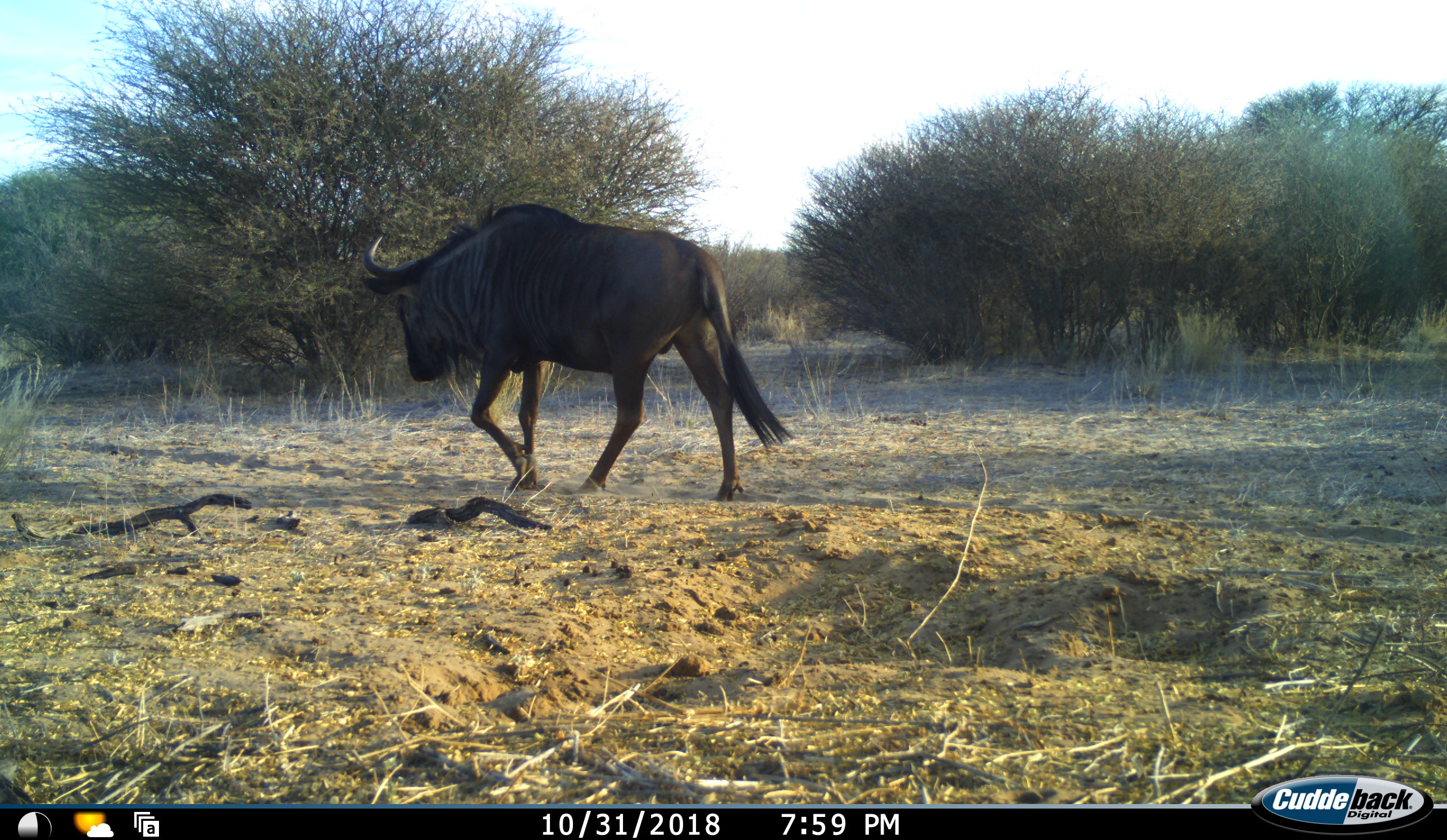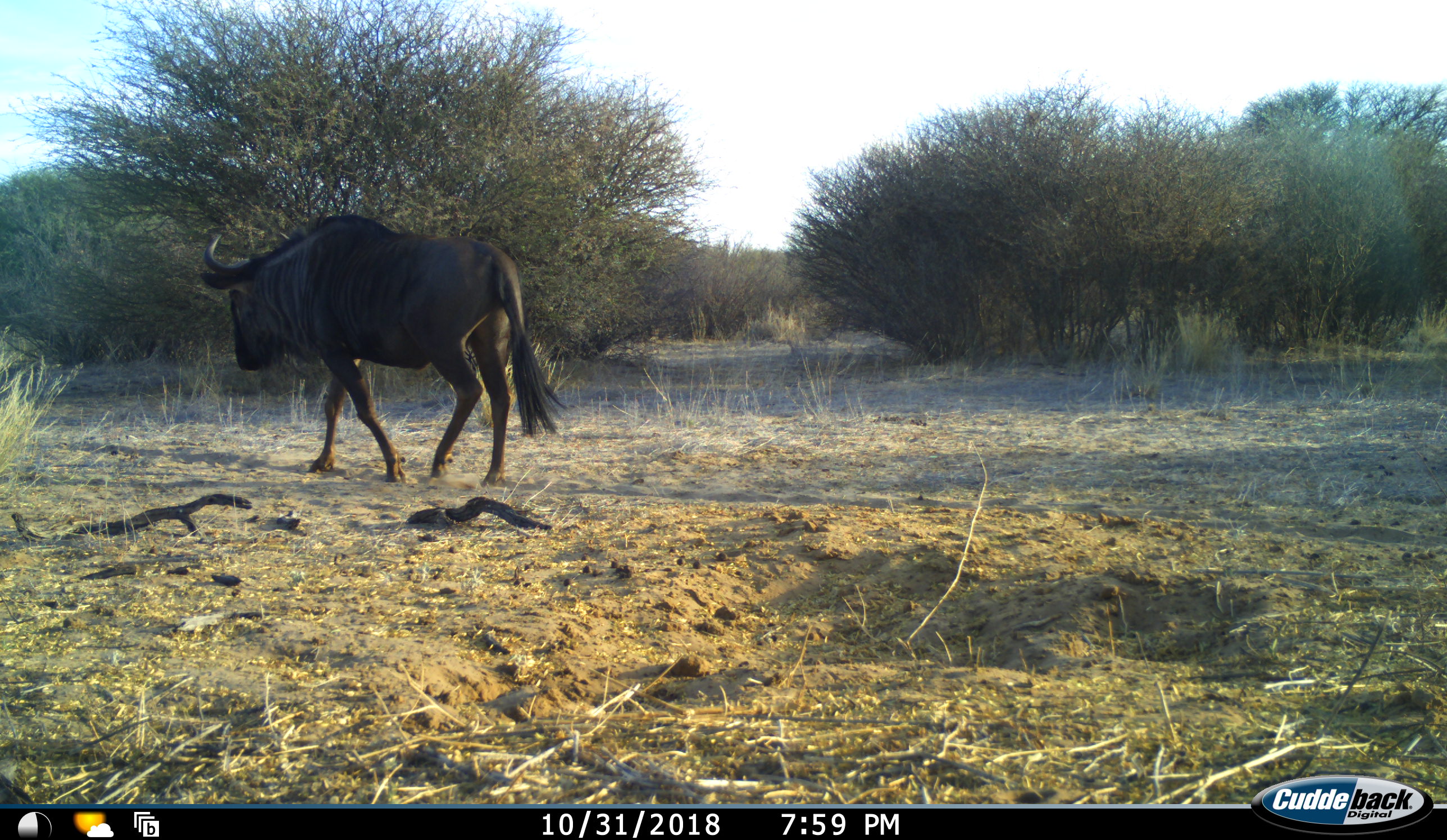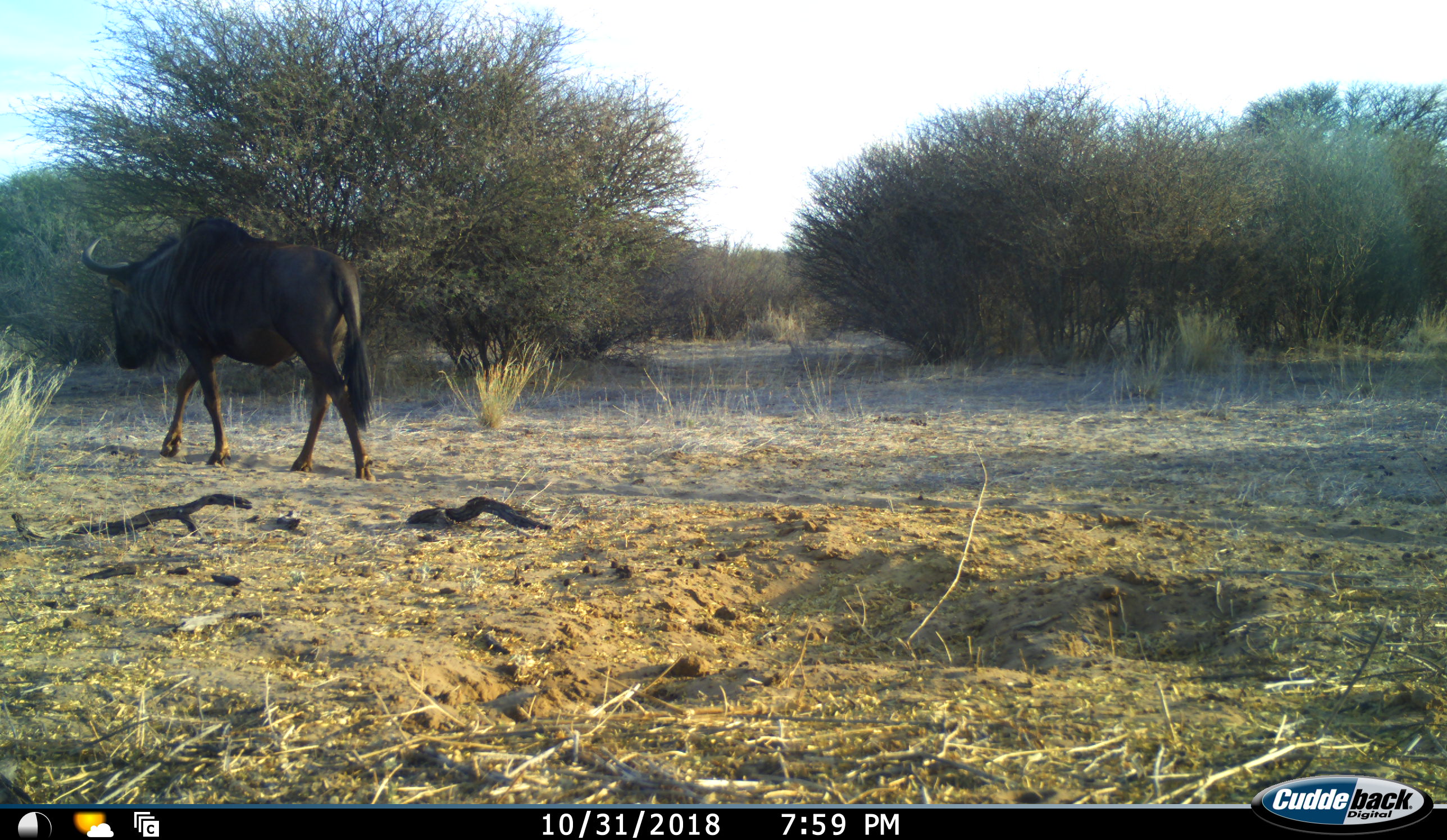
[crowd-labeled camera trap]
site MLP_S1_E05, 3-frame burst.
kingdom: Animalia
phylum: Chordata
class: Mammalia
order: Artiodactyla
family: Bovidae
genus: Connochaetes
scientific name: Connochaetes taurinus taurinus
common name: blue wildebeest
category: wildebeestblue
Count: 1.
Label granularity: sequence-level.